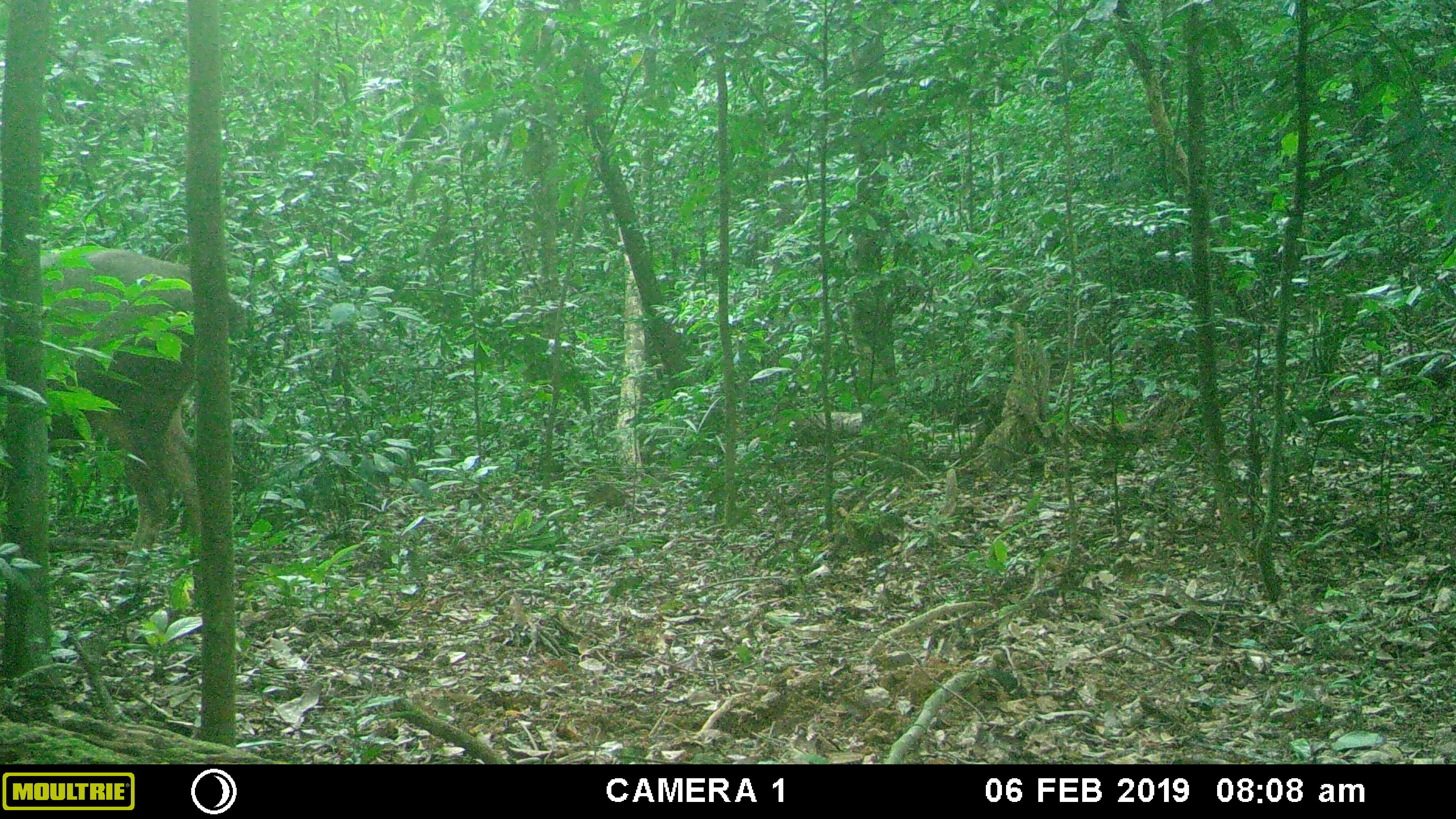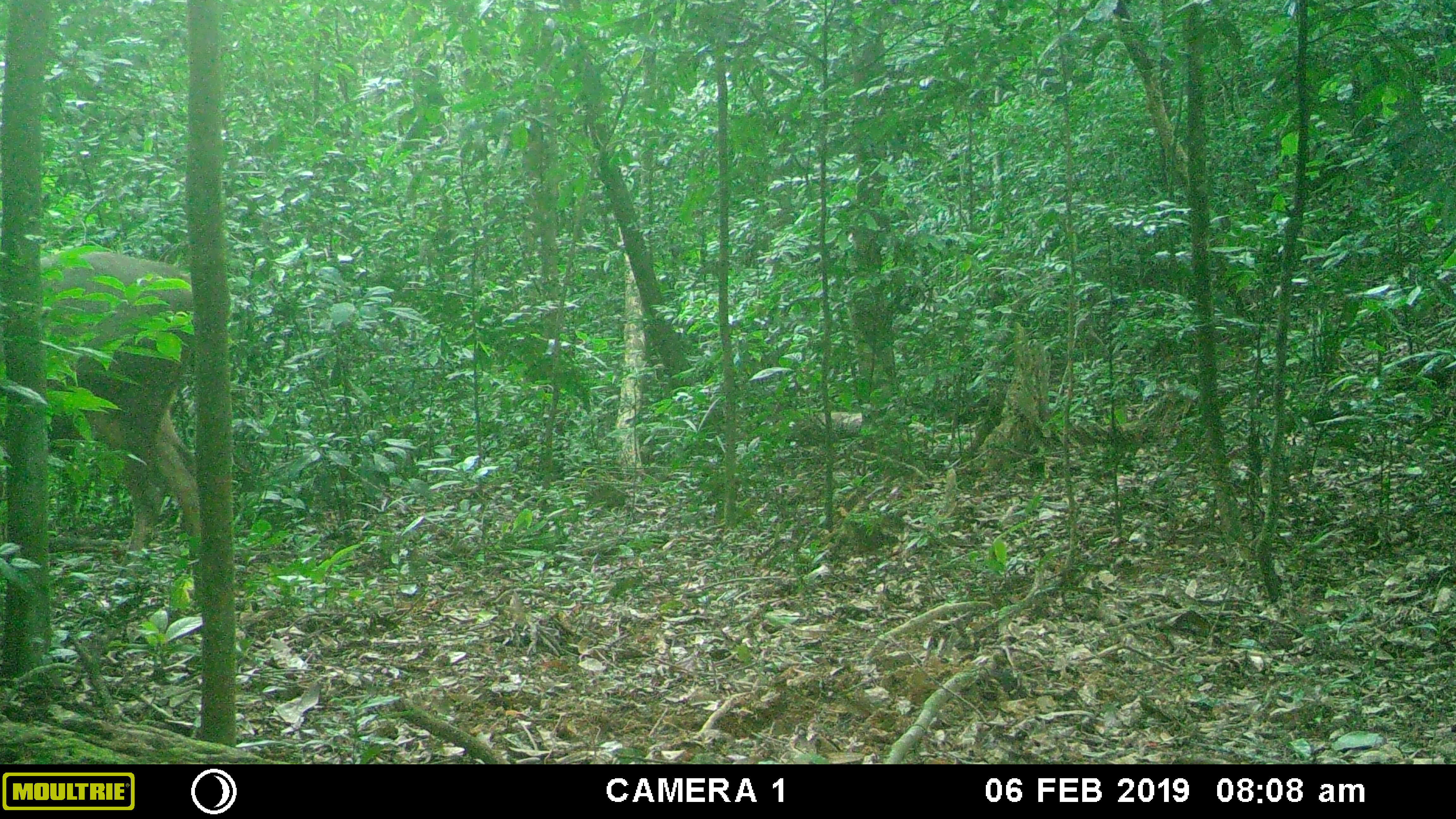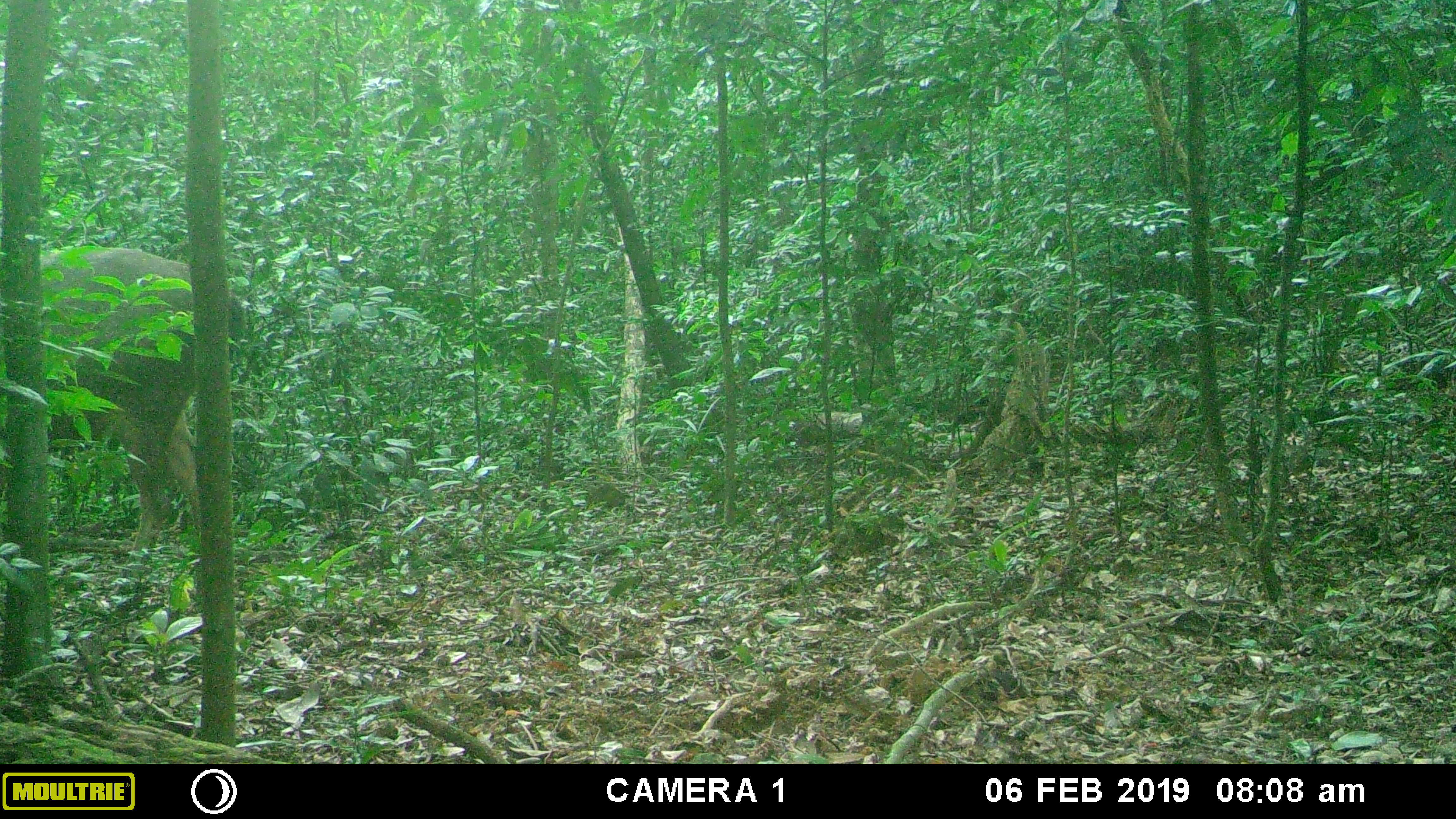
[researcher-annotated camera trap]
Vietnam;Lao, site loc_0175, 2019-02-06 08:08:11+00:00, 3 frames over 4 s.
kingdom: Animalia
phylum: Chordata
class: Mammalia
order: Artiodactyla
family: Cervidae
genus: Rusa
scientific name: Rusa unicolor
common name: sambar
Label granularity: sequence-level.